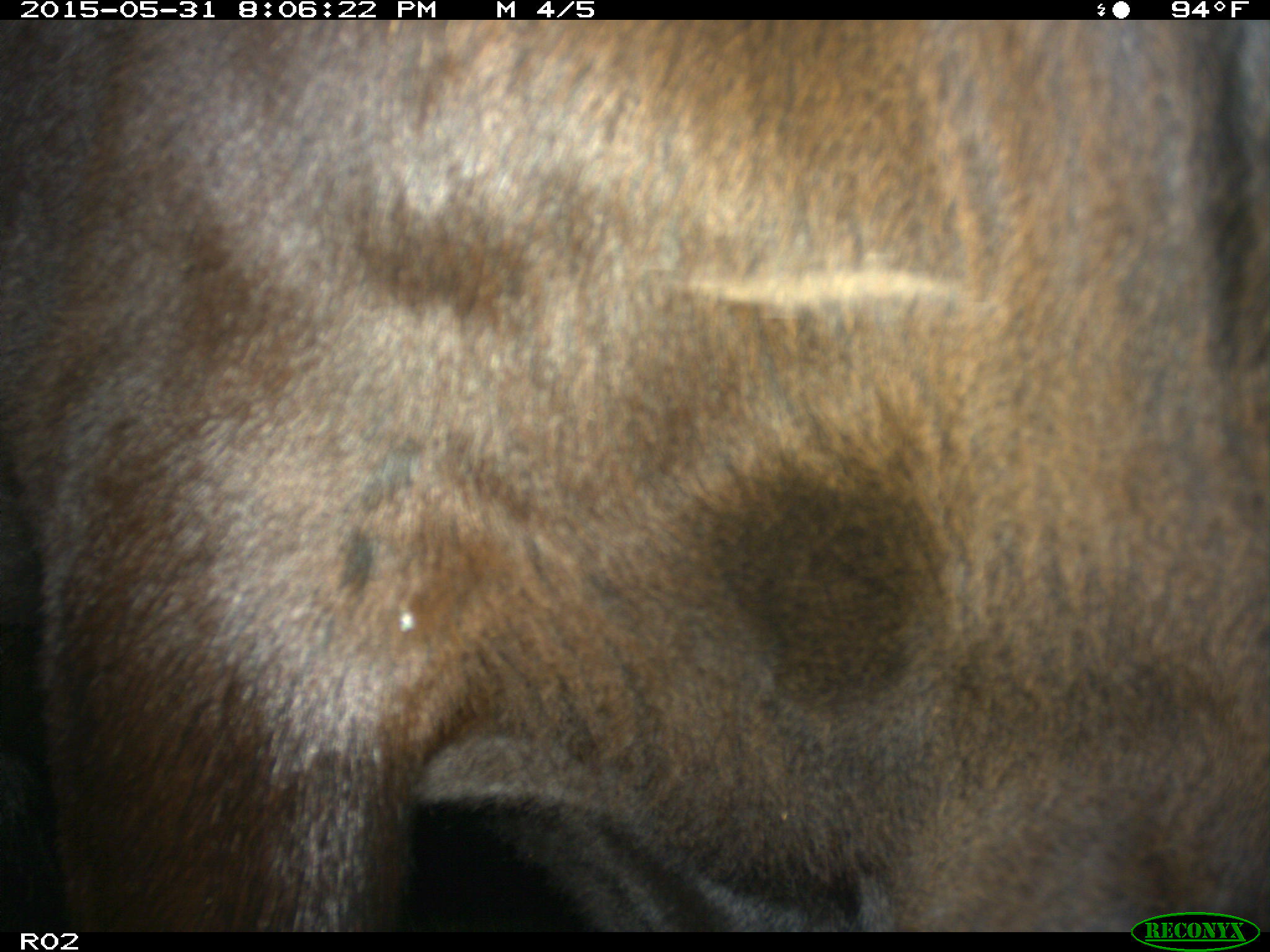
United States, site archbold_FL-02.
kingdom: Animalia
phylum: Chordata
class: Mammalia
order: Artiodactyla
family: Bovidae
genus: Bos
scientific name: Bos taurus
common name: domestic cow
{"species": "Bos taurus (domestic cow)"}